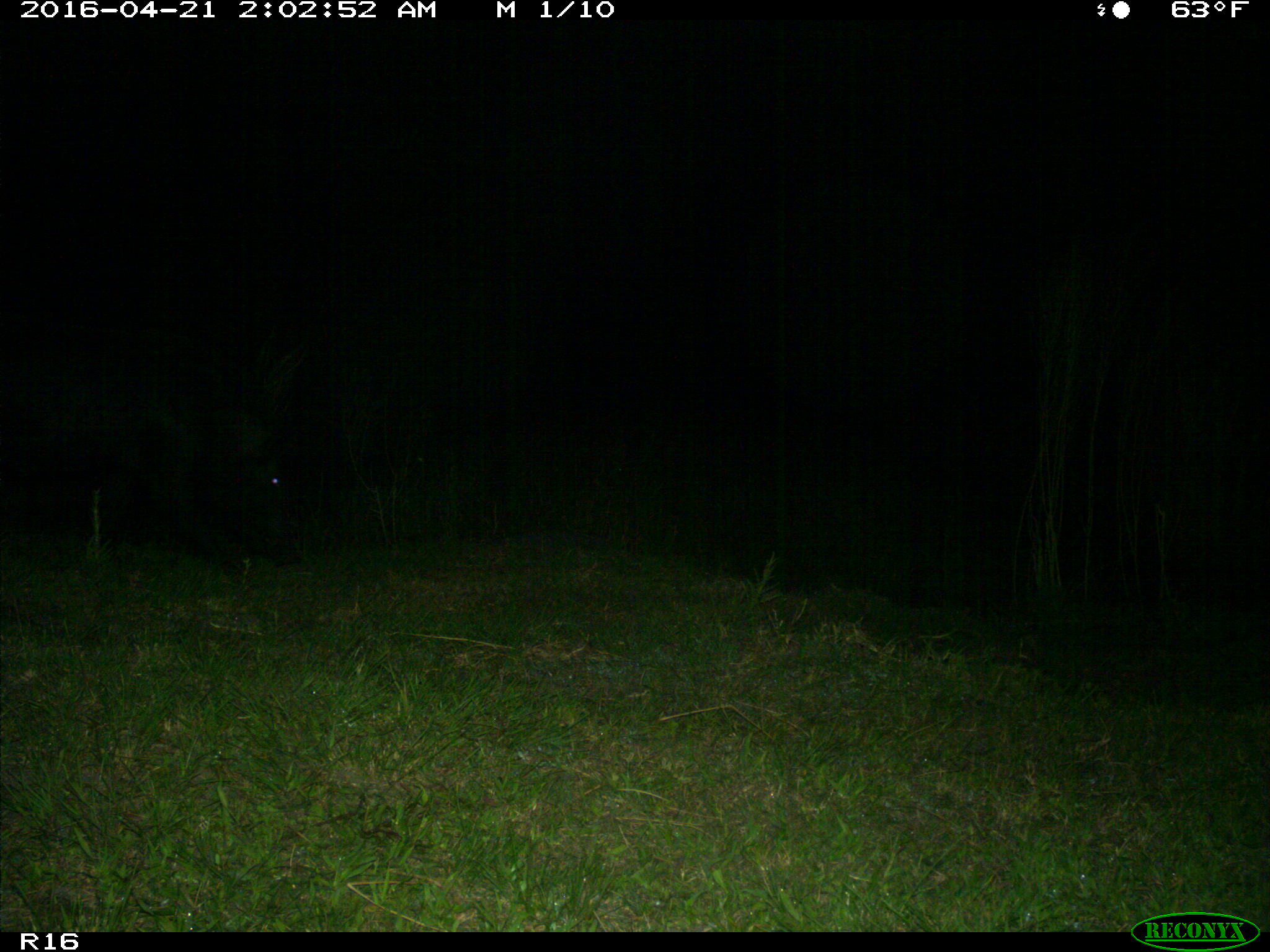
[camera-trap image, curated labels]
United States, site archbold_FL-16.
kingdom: Animalia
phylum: Chordata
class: Mammalia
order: Artiodactyla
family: Suidae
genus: Sus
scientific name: Sus scrofa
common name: wild boar